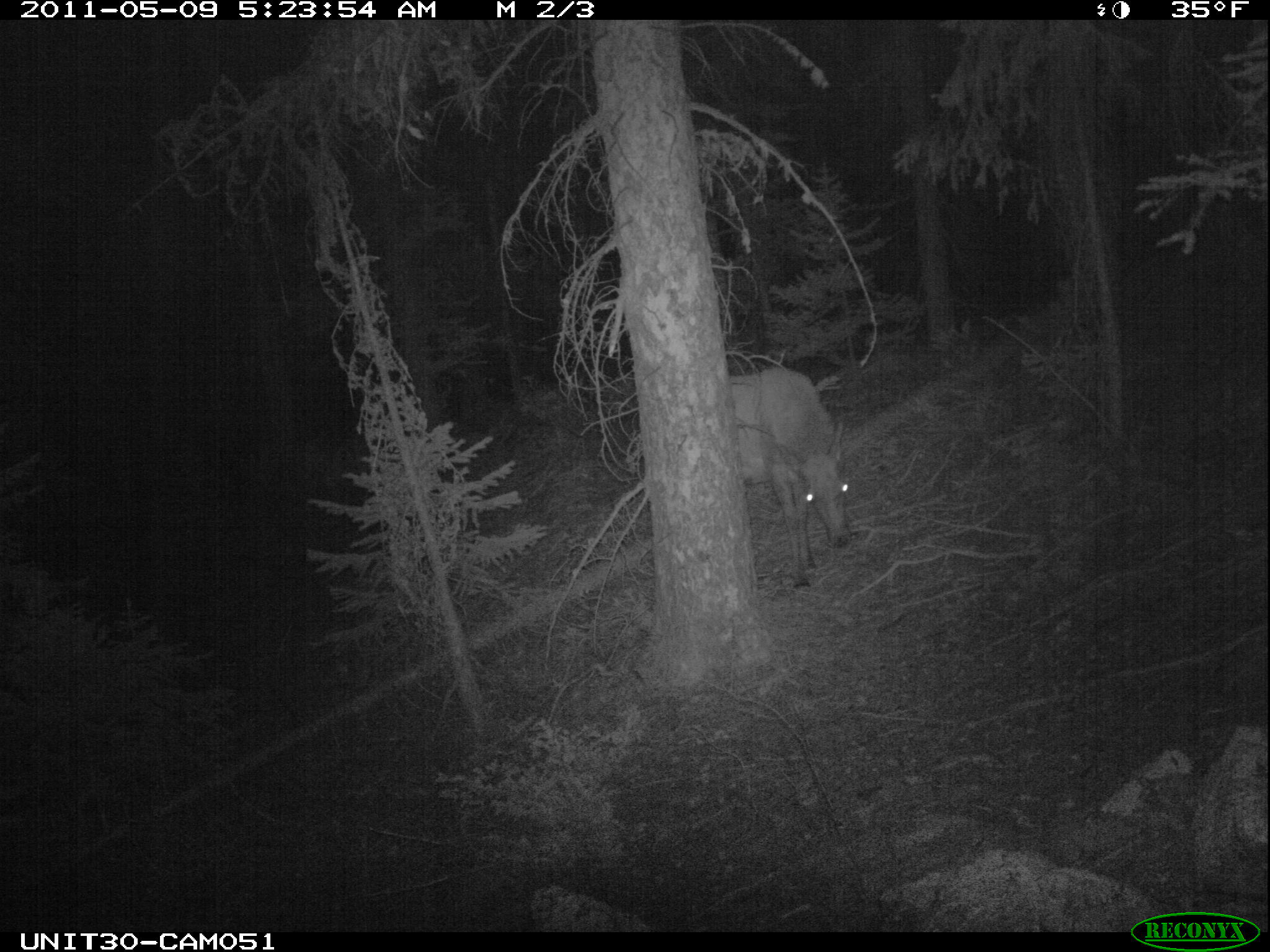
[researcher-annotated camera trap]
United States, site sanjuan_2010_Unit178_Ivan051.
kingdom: Animalia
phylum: Chordata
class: Mammalia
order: Artiodactyla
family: Cervidae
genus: Cervus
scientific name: Cervus elaphus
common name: red deer